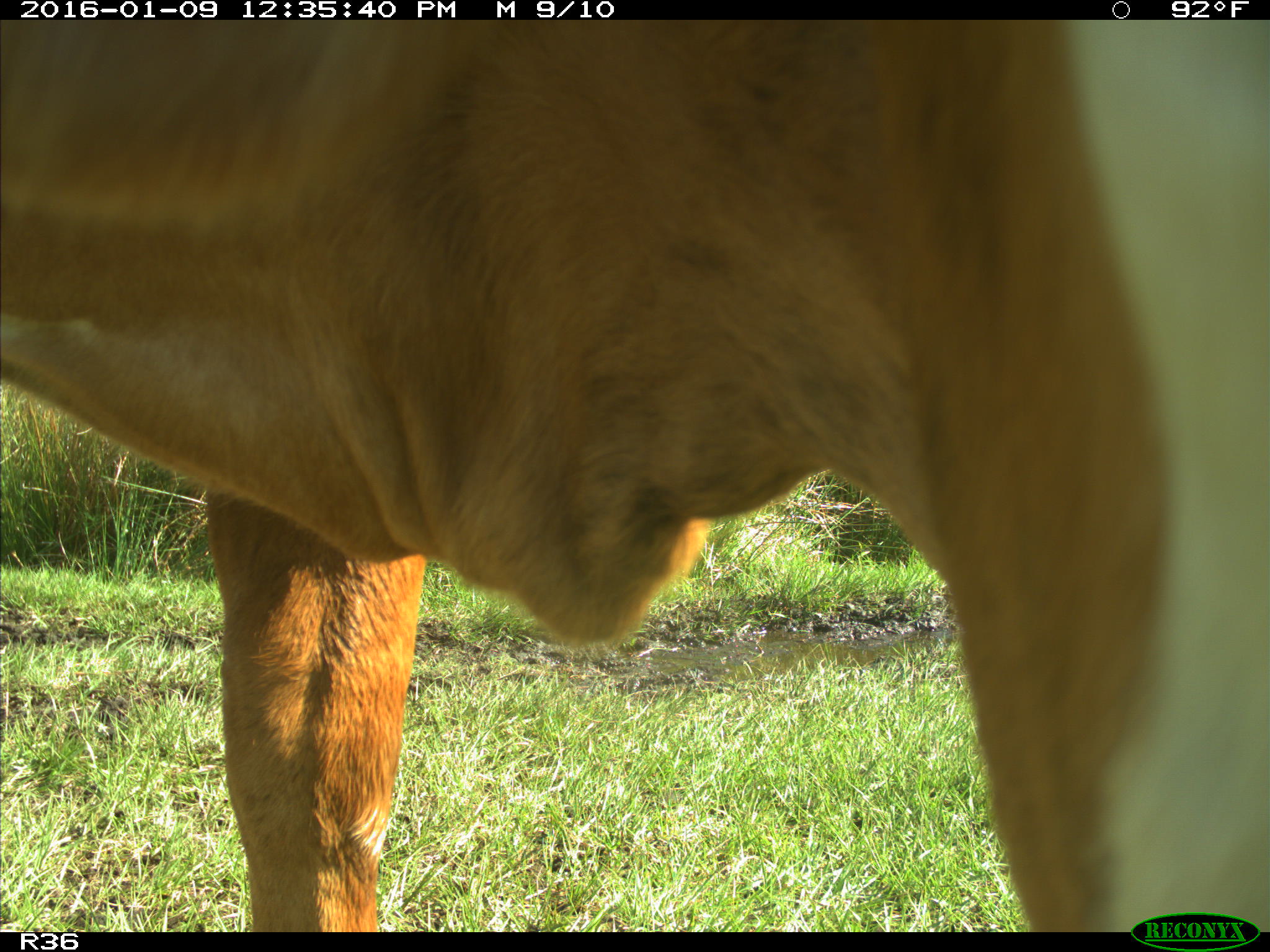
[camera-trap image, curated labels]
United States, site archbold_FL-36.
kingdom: Animalia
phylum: Chordata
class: Mammalia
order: Artiodactyla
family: Bovidae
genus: Bos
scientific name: Bos taurus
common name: domestic cow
Bos taurus (domestic cow).